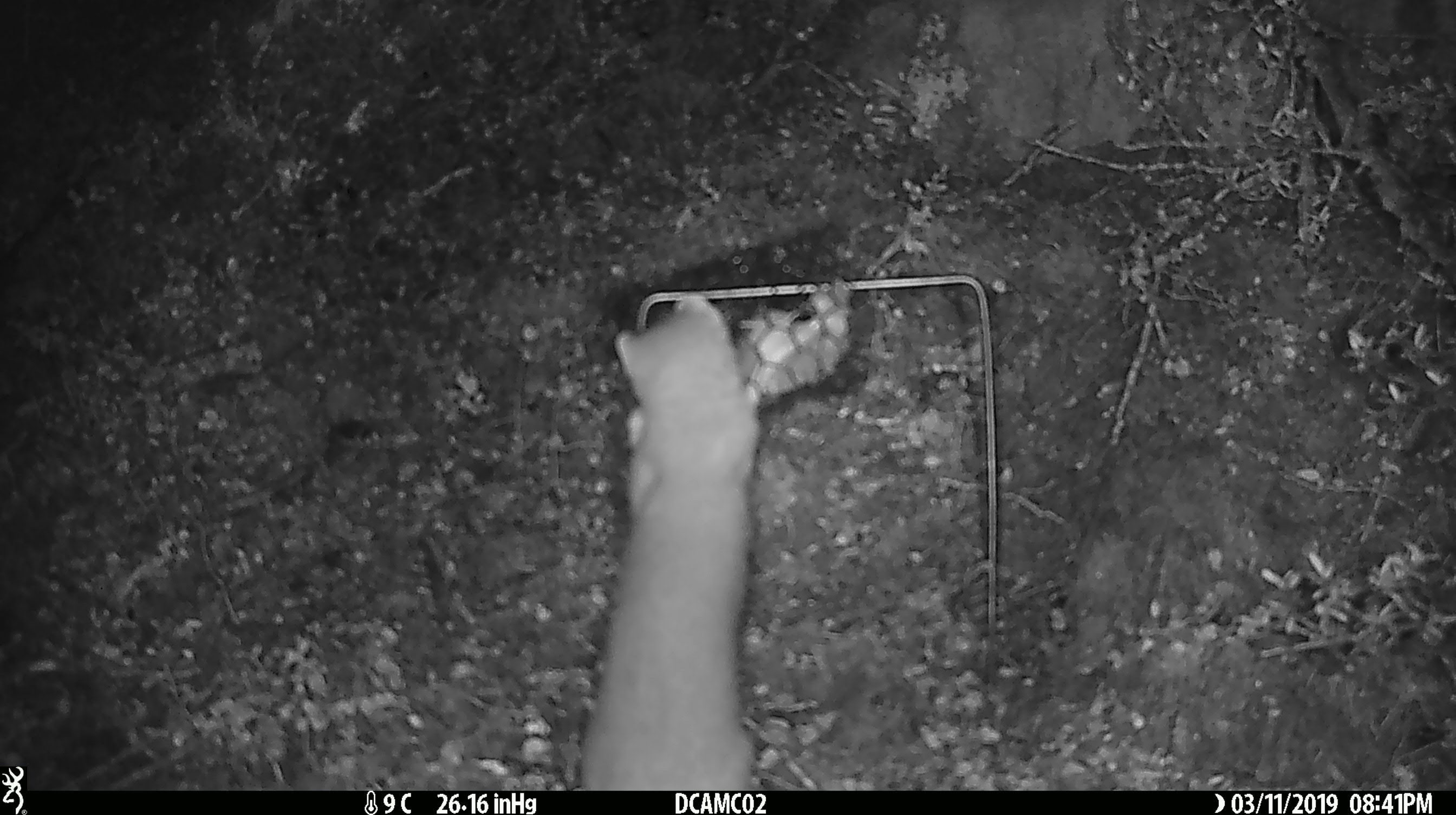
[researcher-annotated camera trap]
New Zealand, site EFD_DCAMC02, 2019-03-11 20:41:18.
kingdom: Animalia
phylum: Chordata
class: Mammalia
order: Carnivora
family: Mustelidae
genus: Mustela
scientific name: Mustela erminea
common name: stoat